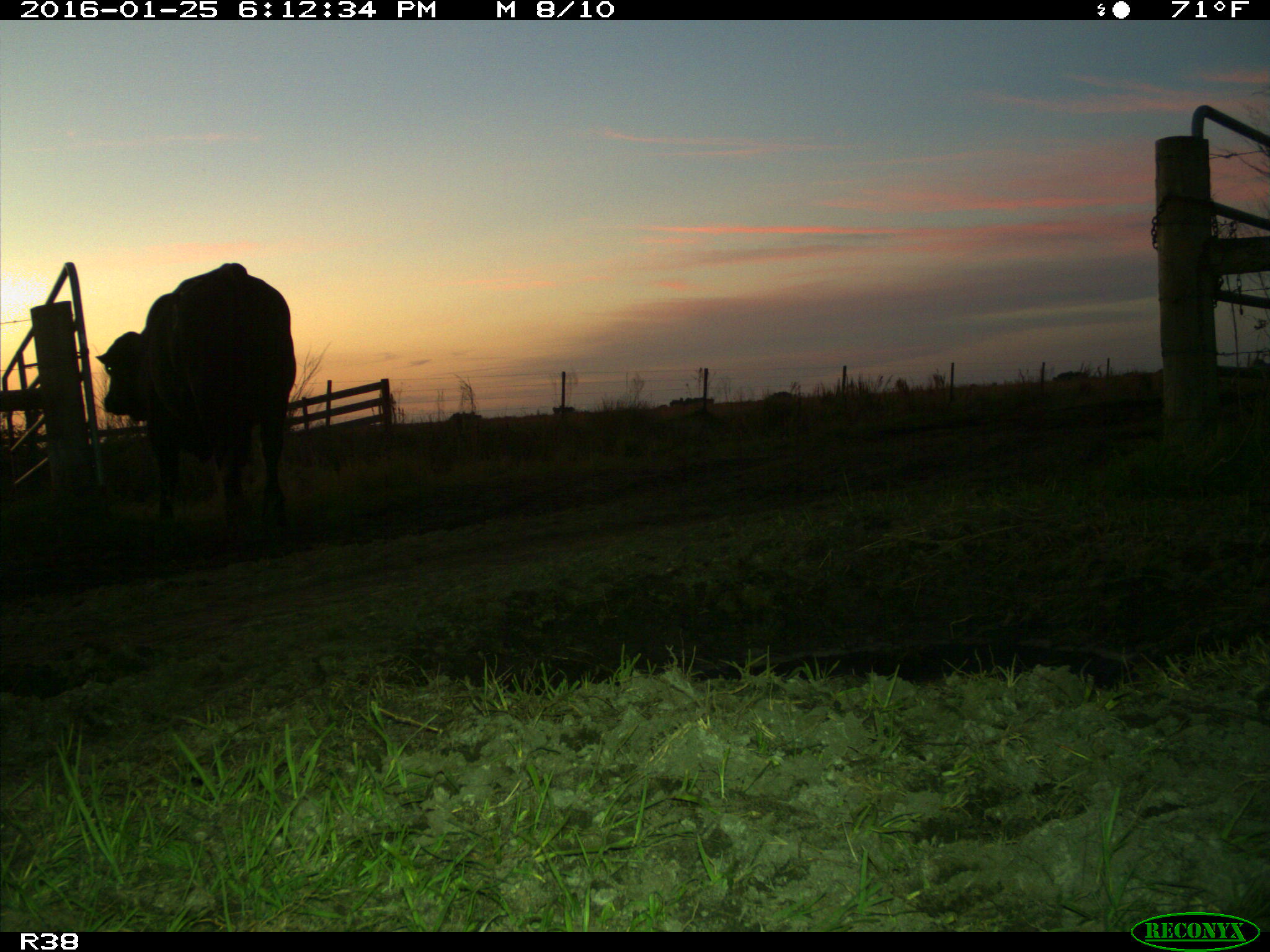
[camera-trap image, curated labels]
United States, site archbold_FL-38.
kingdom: Animalia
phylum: Chordata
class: Mammalia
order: Artiodactyla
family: Bovidae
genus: Bos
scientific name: Bos taurus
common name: domestic cow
Bos taurus (domestic cow).